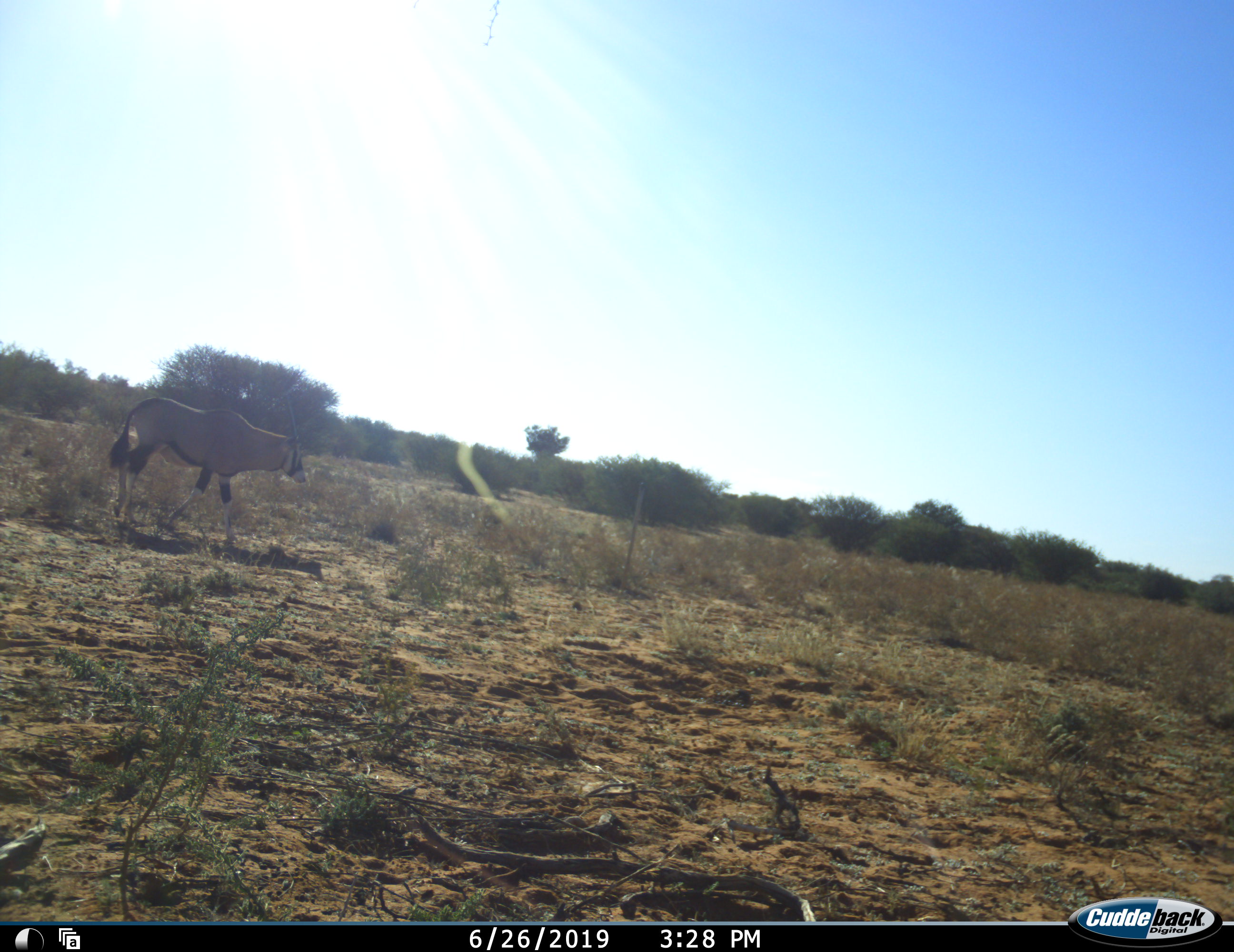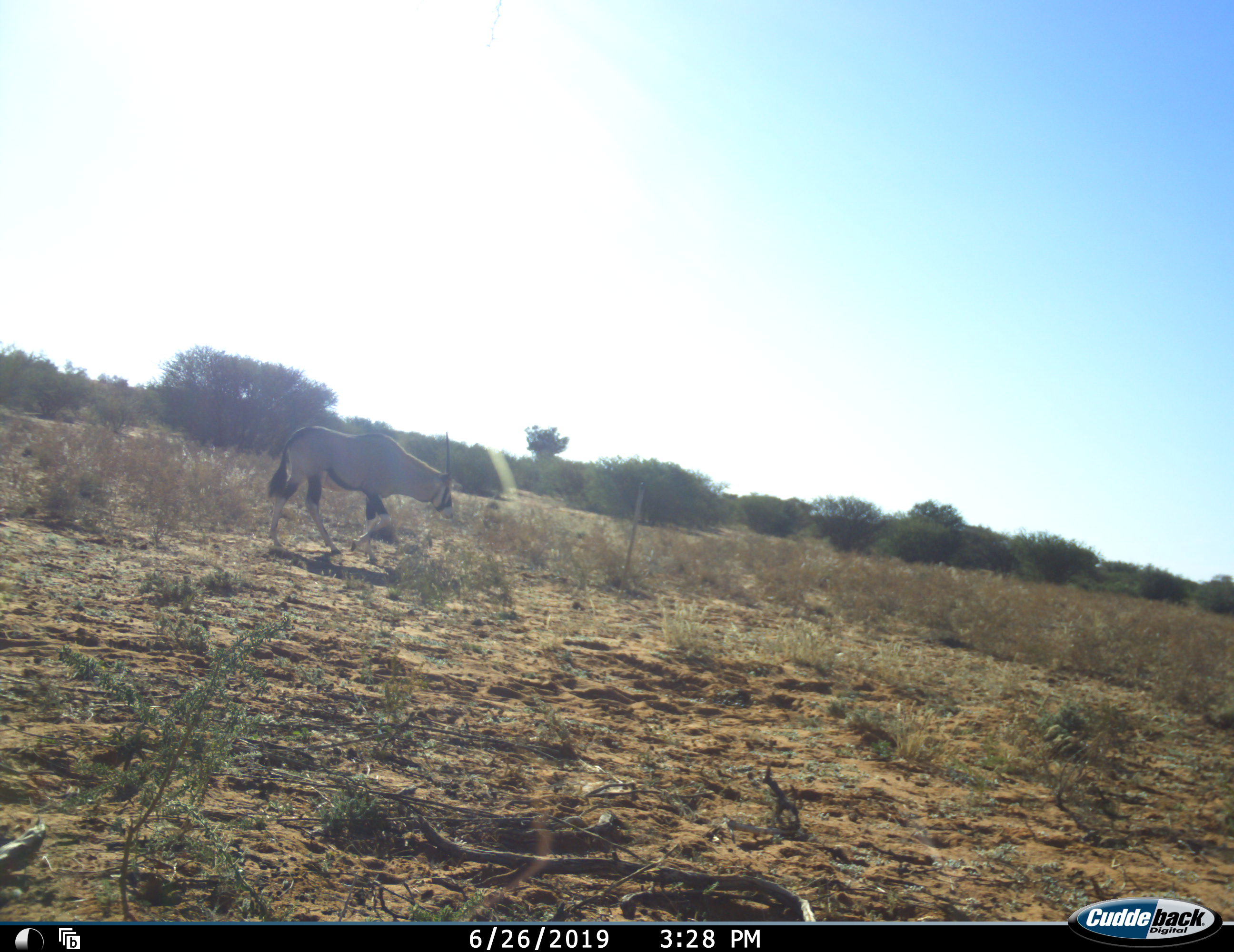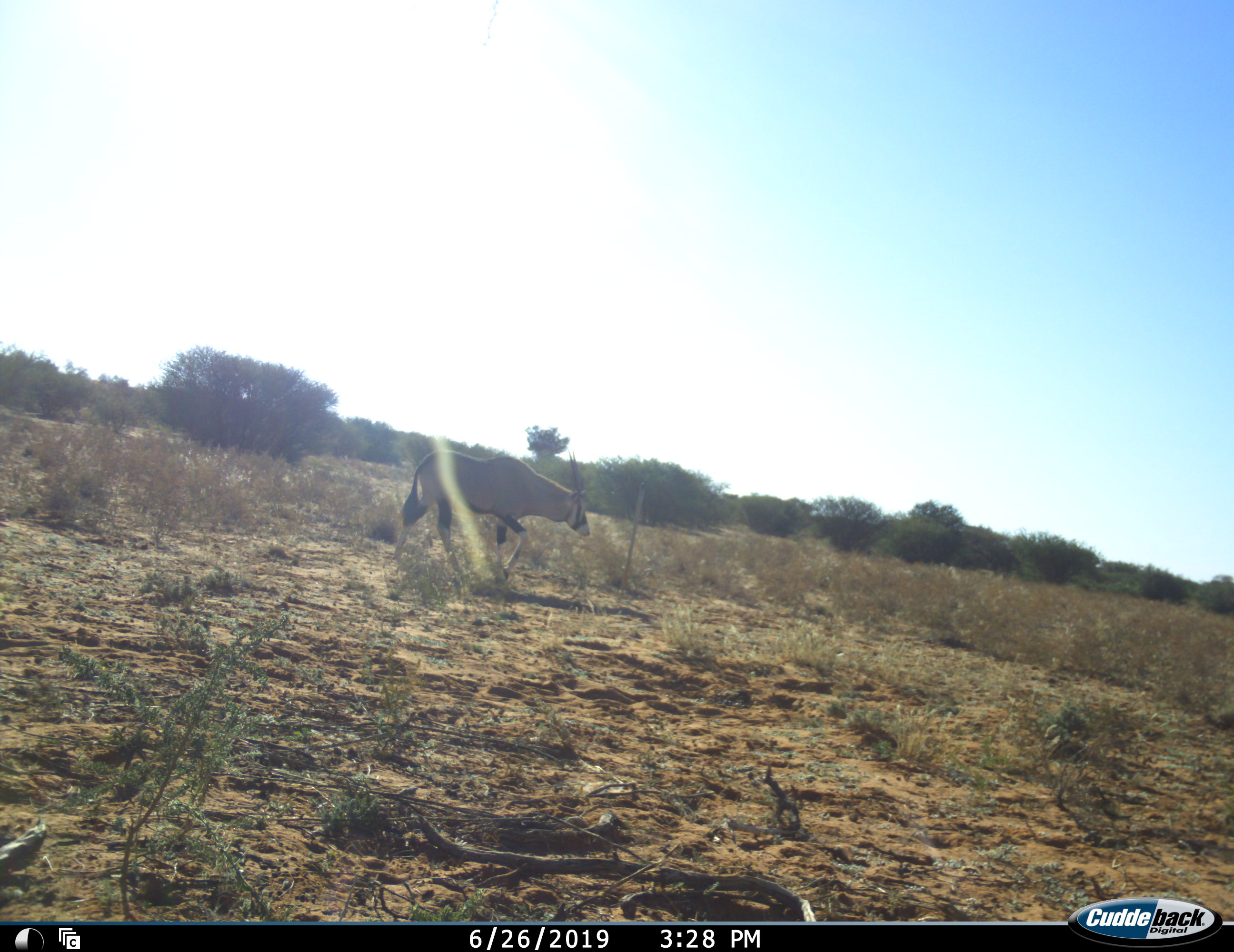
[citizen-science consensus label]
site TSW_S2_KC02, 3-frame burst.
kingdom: Animalia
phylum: Chordata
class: Mammalia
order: Artiodactyla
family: Bovidae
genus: Oryx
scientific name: Oryx gazella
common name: gemsbok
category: oryx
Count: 1.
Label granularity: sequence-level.